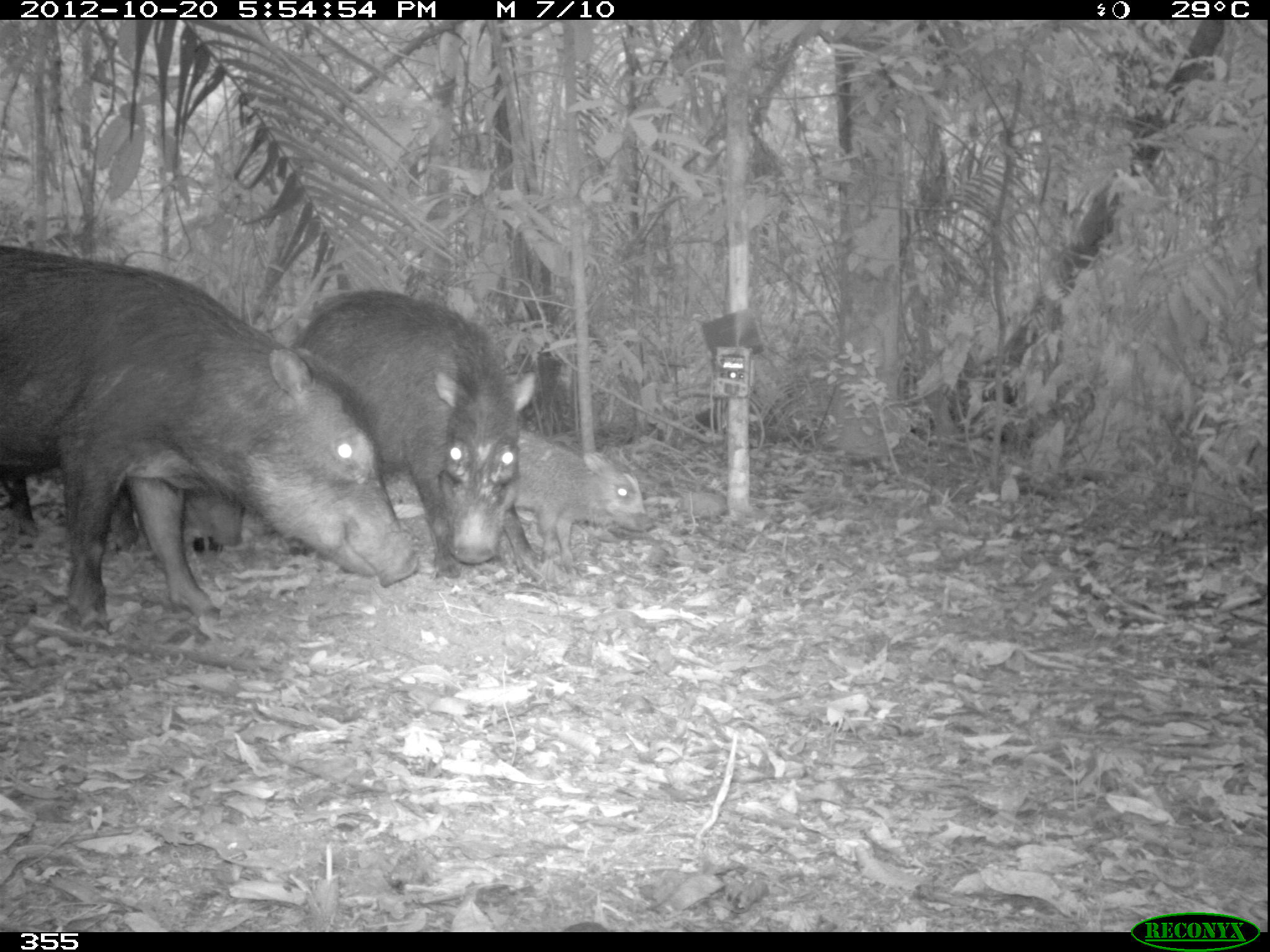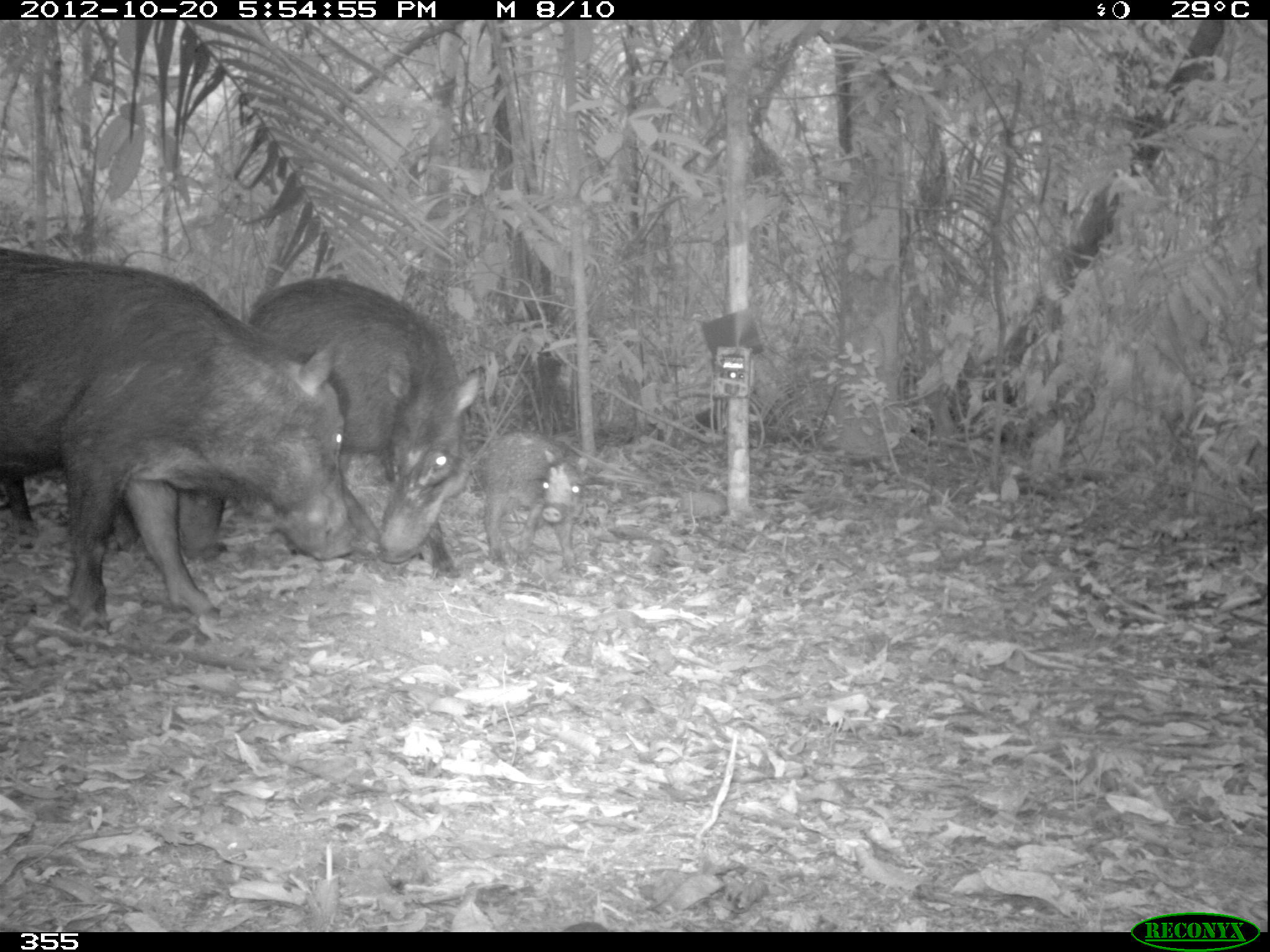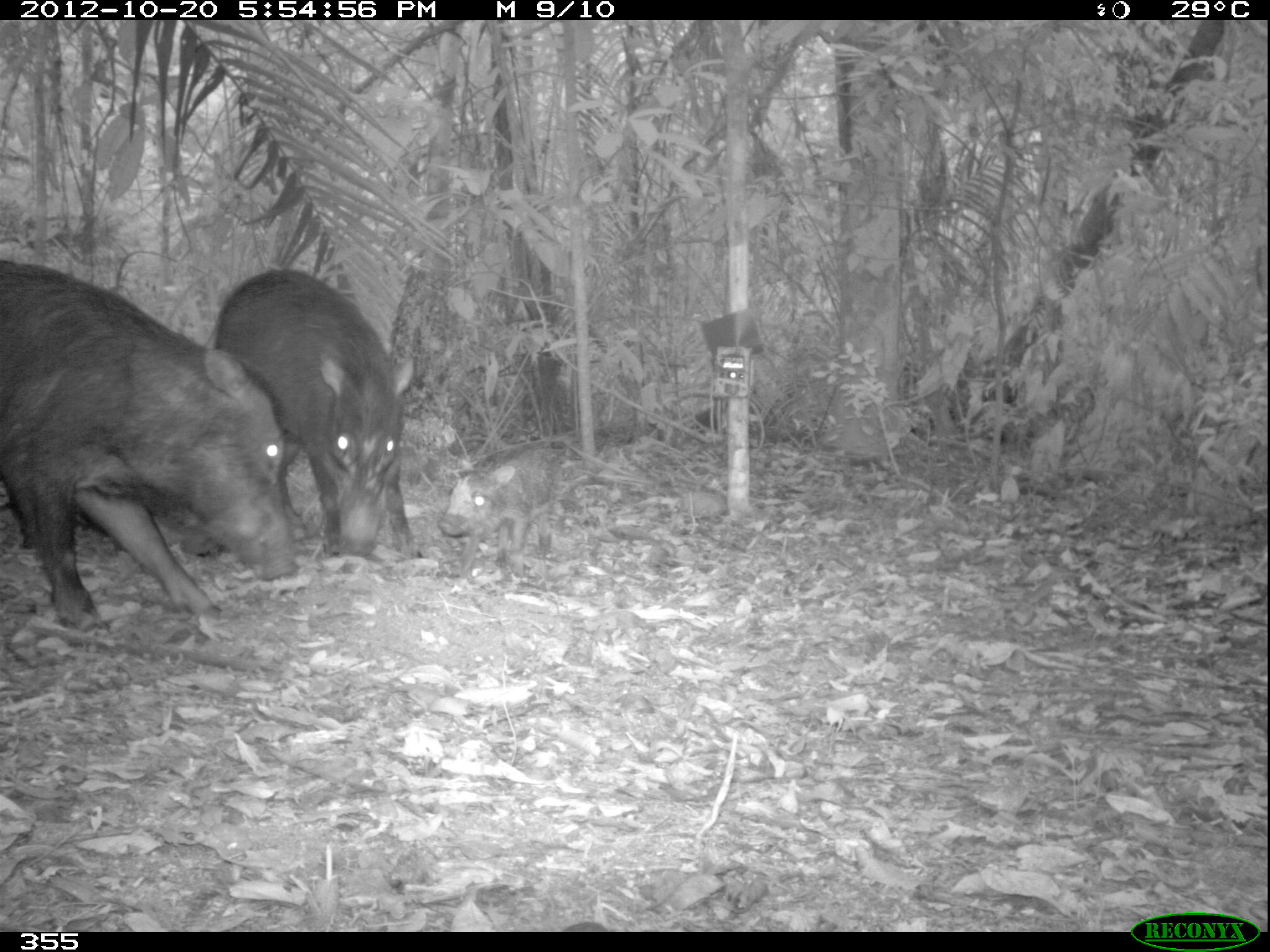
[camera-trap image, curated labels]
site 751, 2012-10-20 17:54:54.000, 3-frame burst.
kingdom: Animalia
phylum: Chordata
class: Mammalia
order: Artiodactyla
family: Tayassuidae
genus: Tayassu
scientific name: Tayassu pecari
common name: white-lipped peccary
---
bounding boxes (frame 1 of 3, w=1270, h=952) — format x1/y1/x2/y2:
tayassu pecari: 1/235/422/631; 284/287/536/581; 511/425/657/584; 8/466/243/548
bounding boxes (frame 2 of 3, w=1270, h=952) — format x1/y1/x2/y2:
tayassu pecari: 1/239/360/641; 244/272/485/582; 475/426/590/580; 110/487/229/564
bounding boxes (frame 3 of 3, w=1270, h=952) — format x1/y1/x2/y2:
tayassu pecari: 0/254/302/637; 179/267/424/560; 435/445/564/586